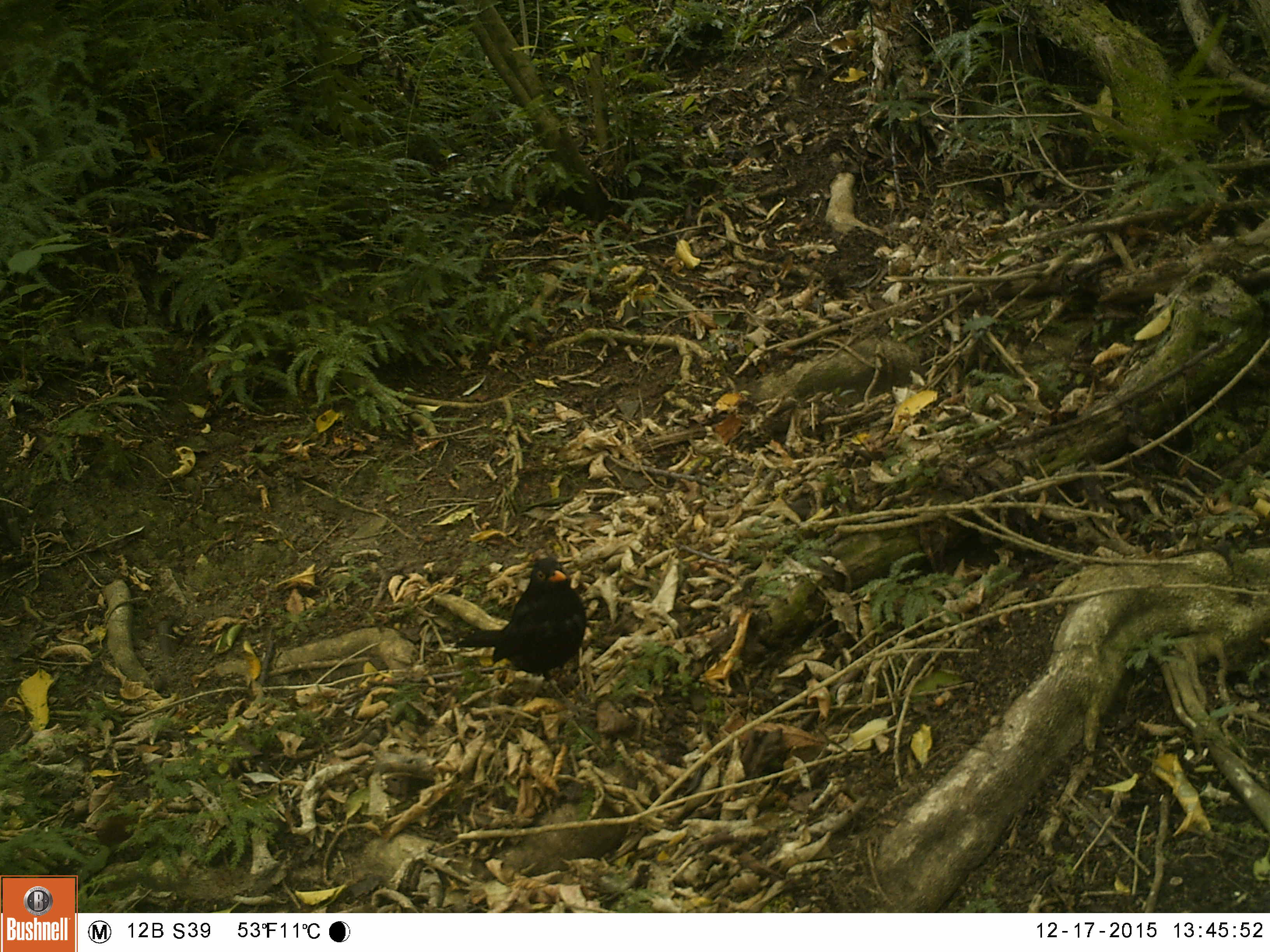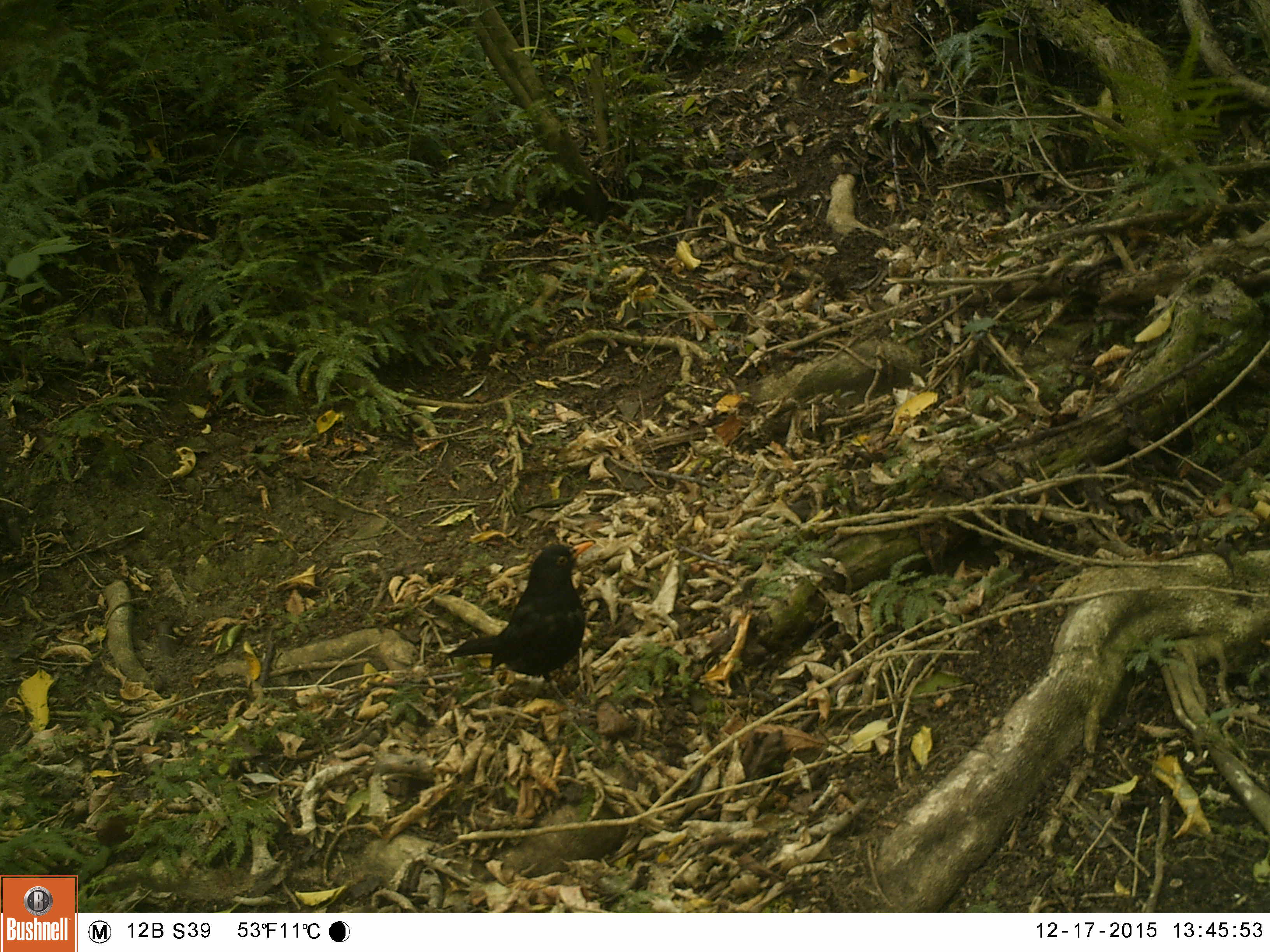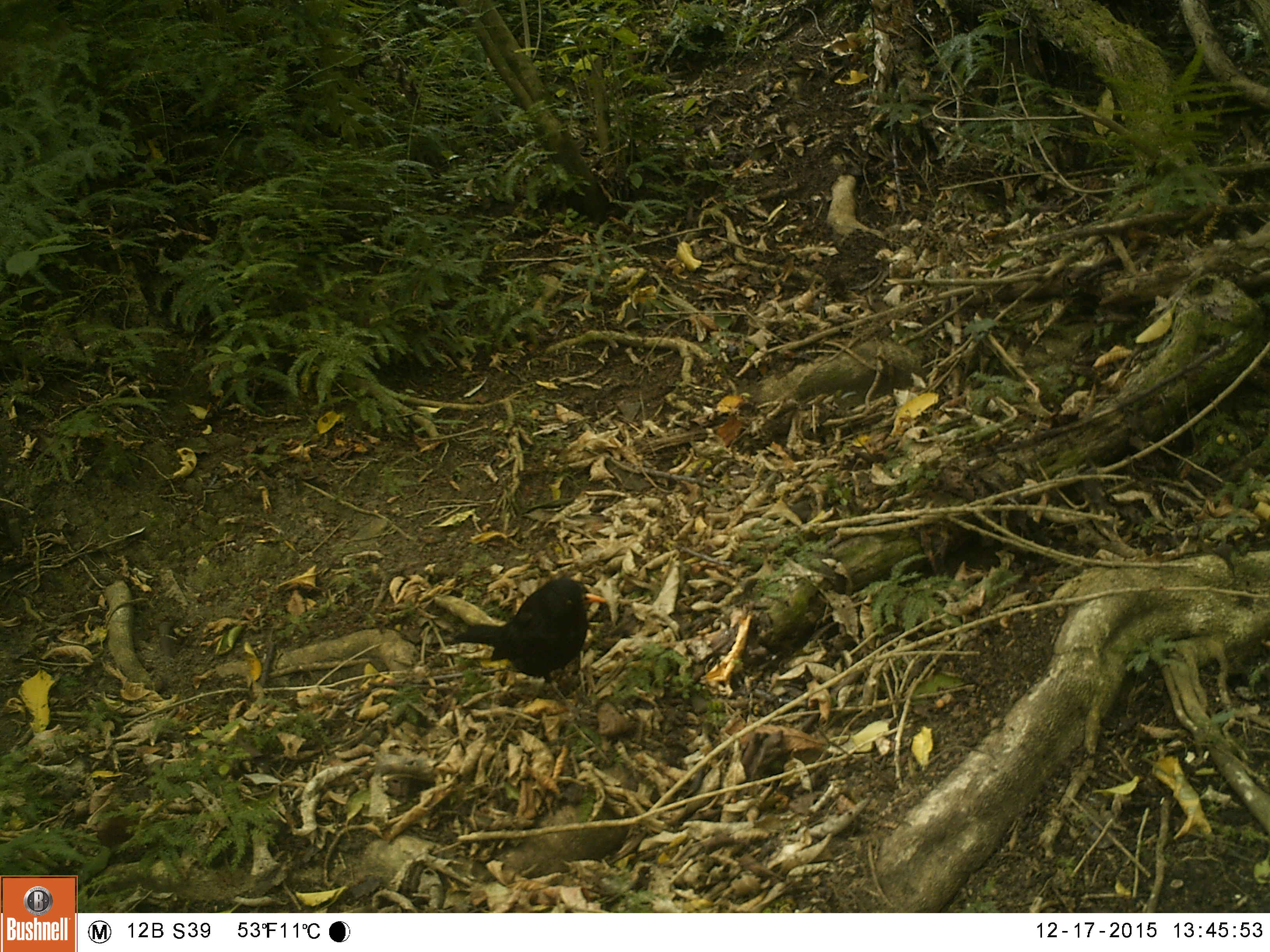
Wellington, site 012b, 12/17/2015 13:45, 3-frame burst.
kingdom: Animalia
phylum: Chordata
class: Aves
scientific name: Aves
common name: bird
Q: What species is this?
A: Bird (Aves).